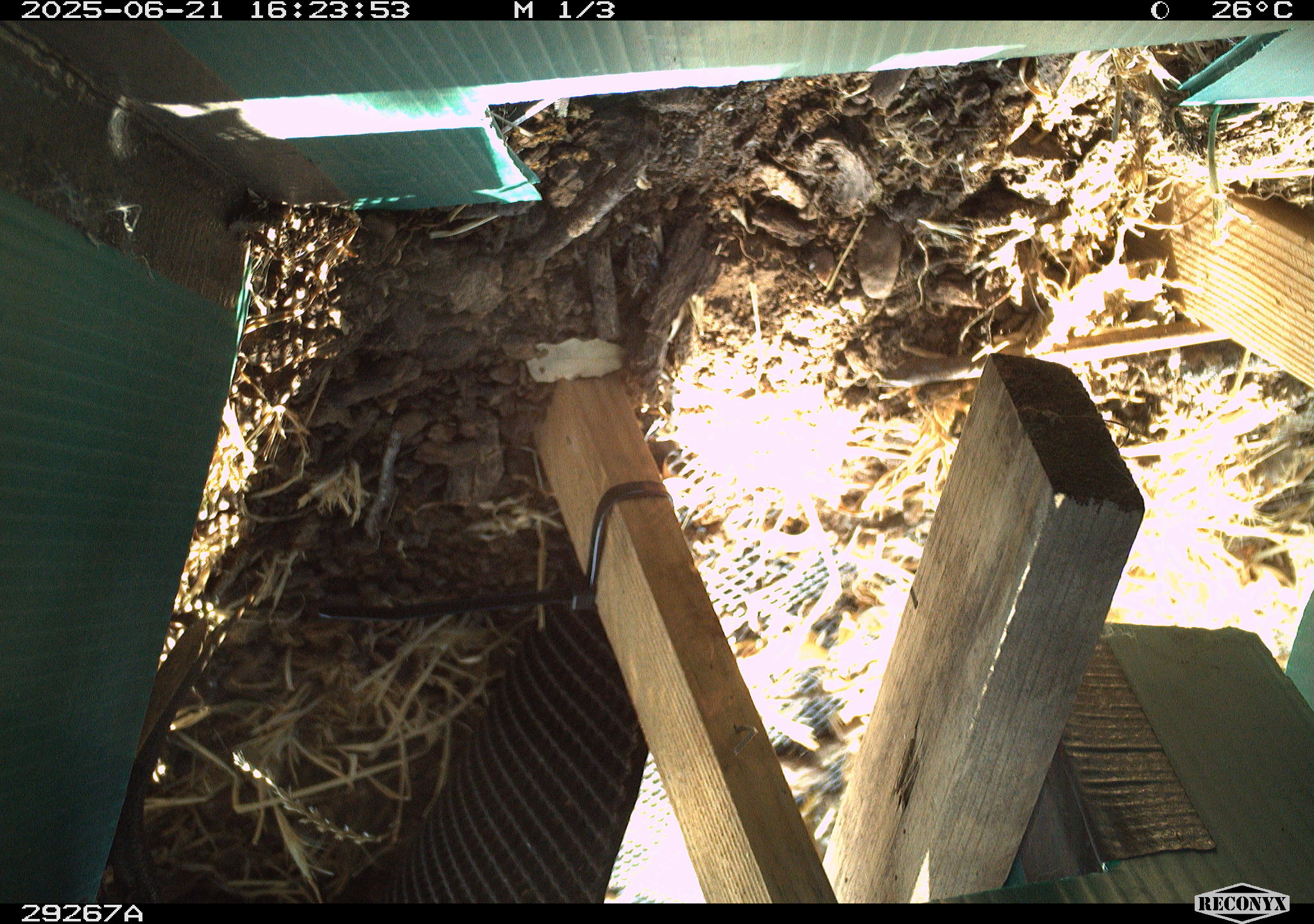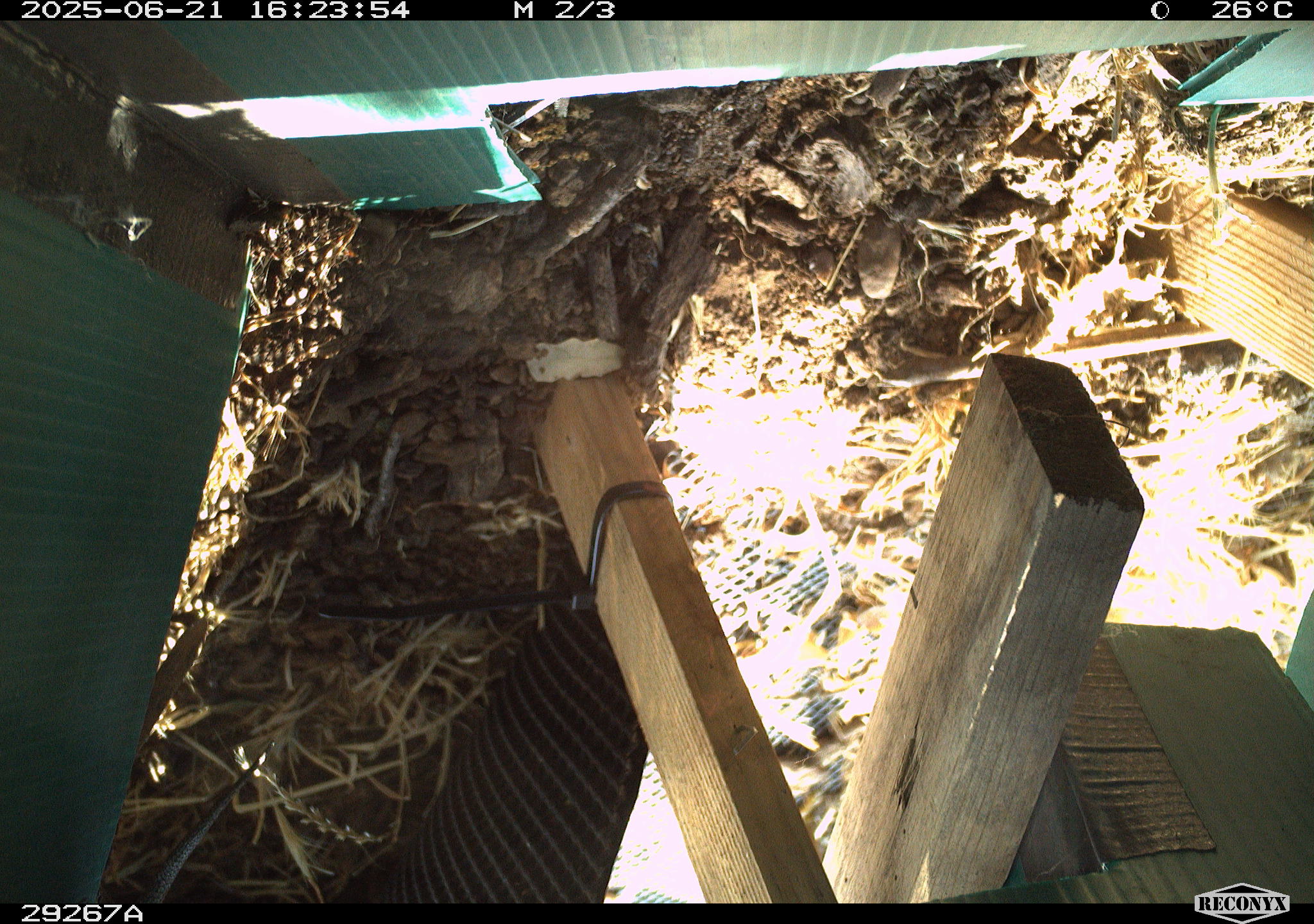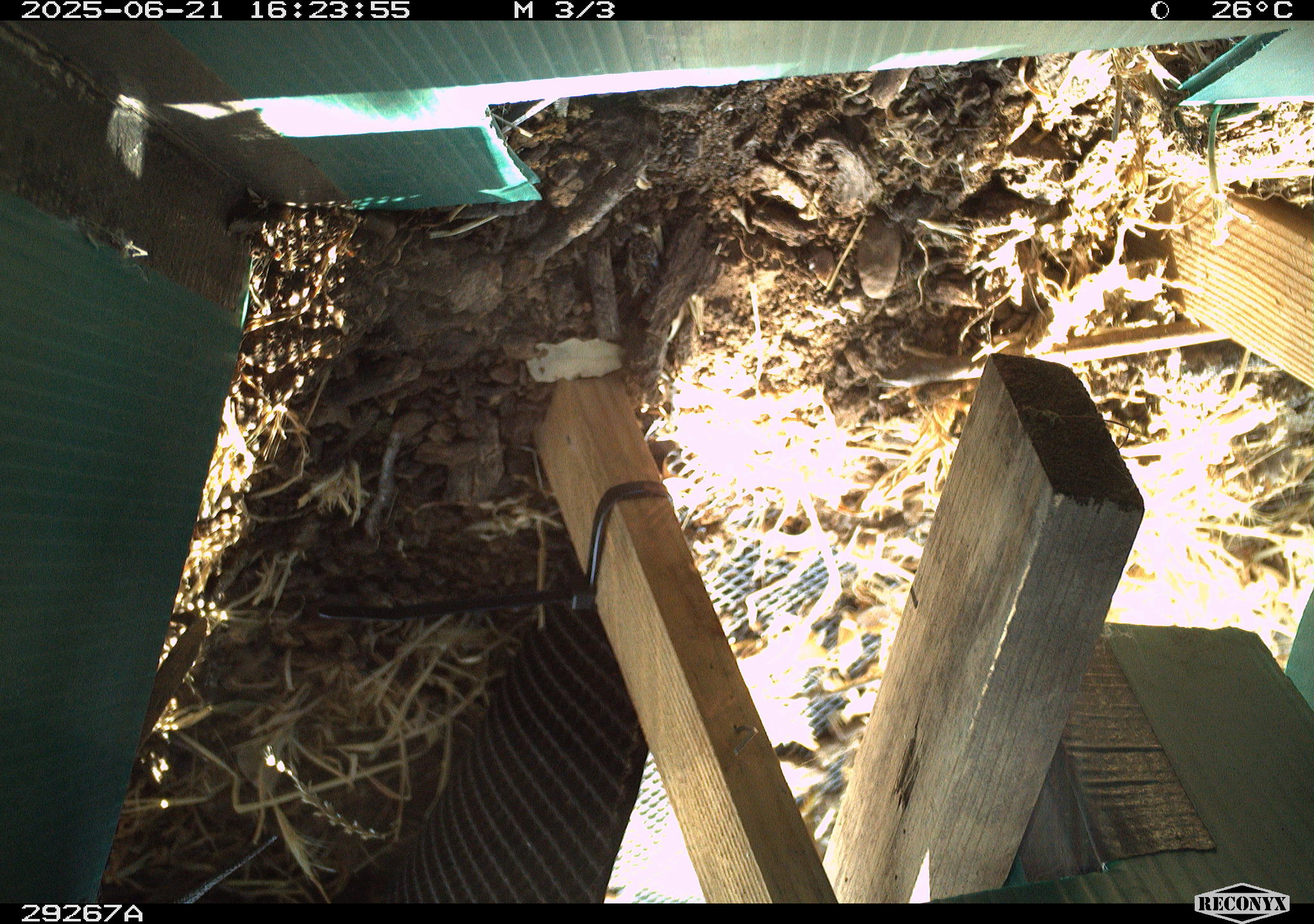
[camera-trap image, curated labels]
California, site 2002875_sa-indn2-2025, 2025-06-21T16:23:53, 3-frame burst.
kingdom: Animalia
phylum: Chordata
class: Reptilia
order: Squamata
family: Phrynosomatidae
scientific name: Phrynosomatidae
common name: north american spiny lizards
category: sceloporus/uta species